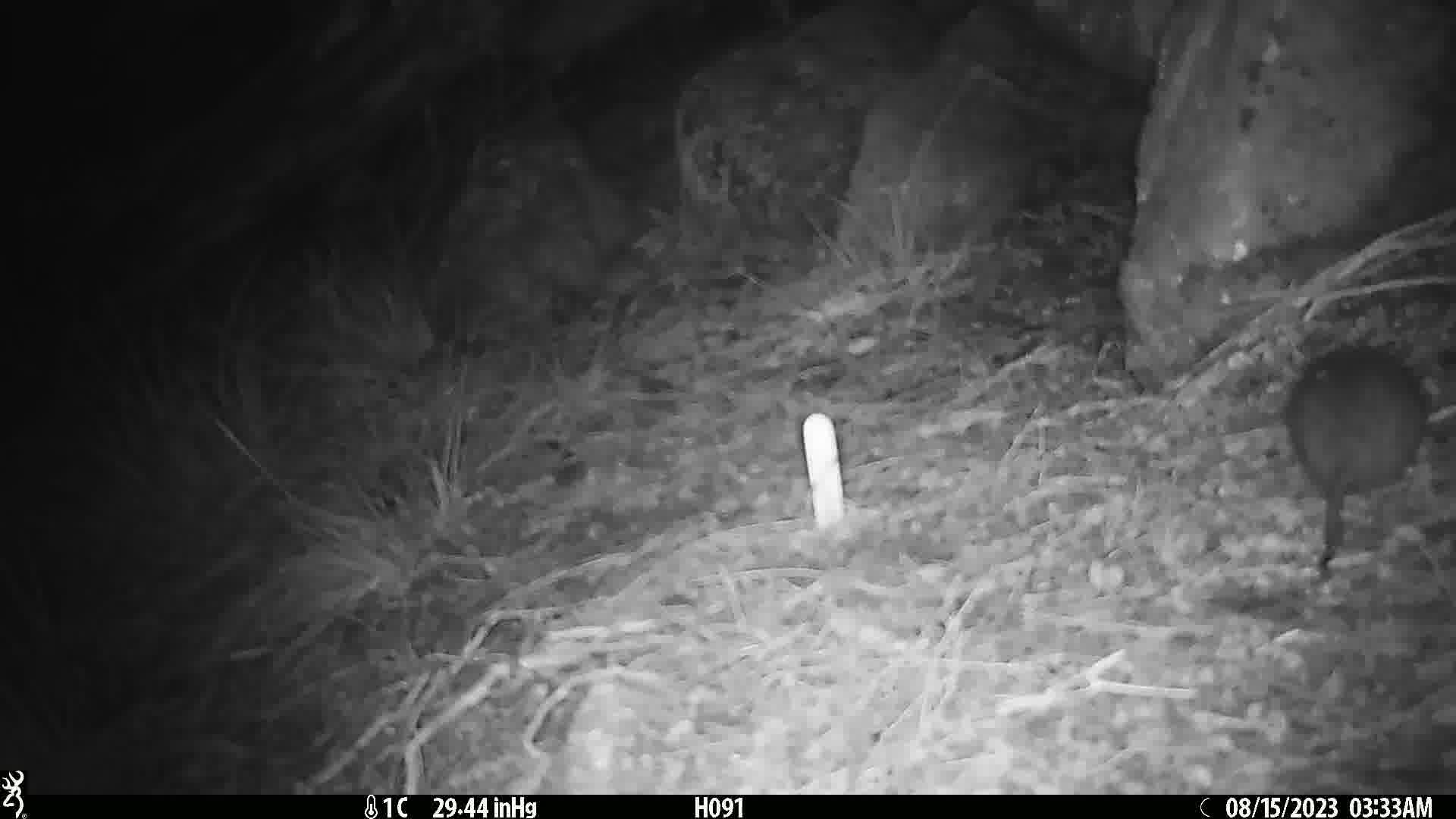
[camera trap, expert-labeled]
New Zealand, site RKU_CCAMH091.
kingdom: Animalia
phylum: Chordata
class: Mammalia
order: Rodentia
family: Muridae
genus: Rattus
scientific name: Rattus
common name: rat